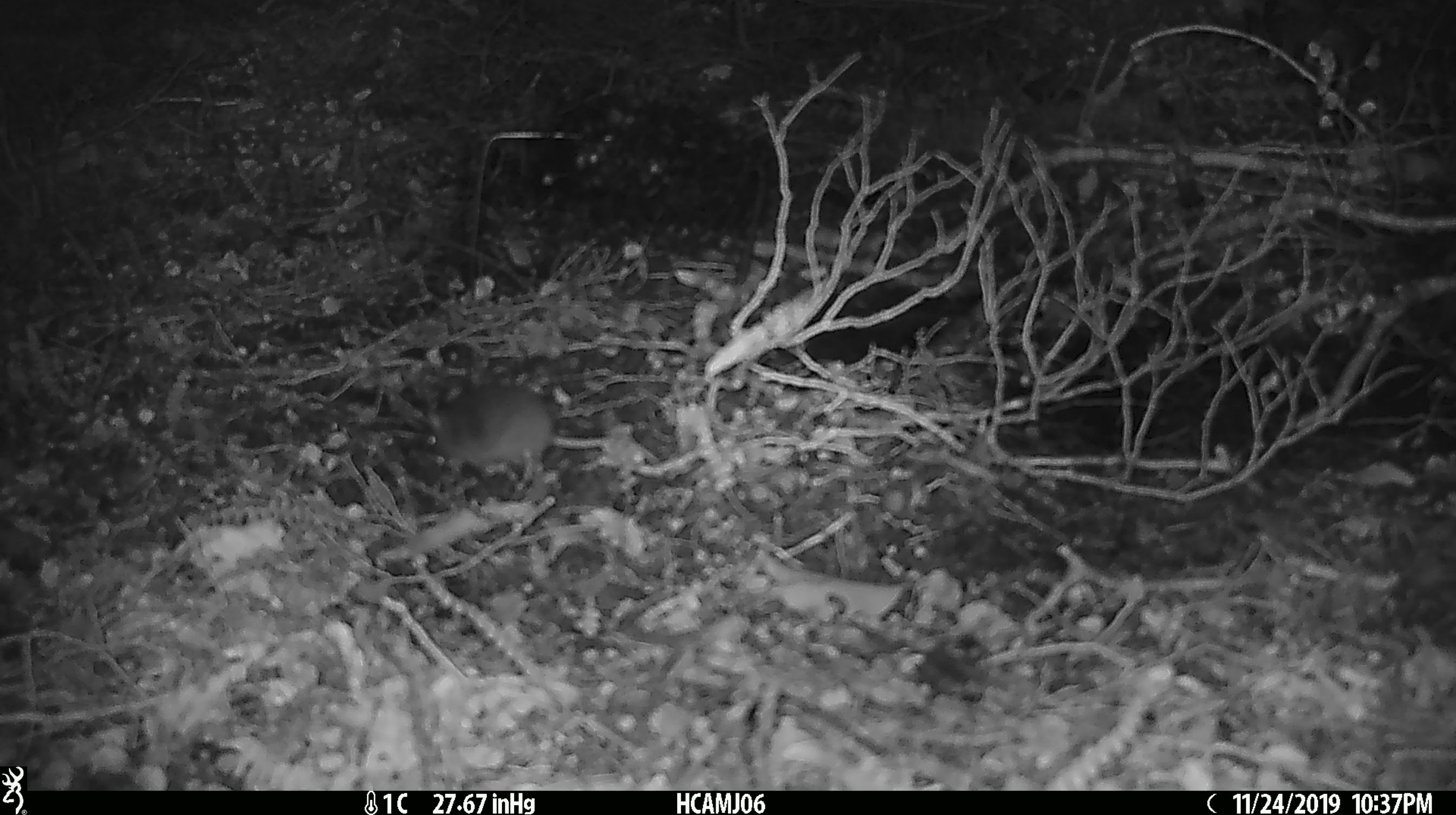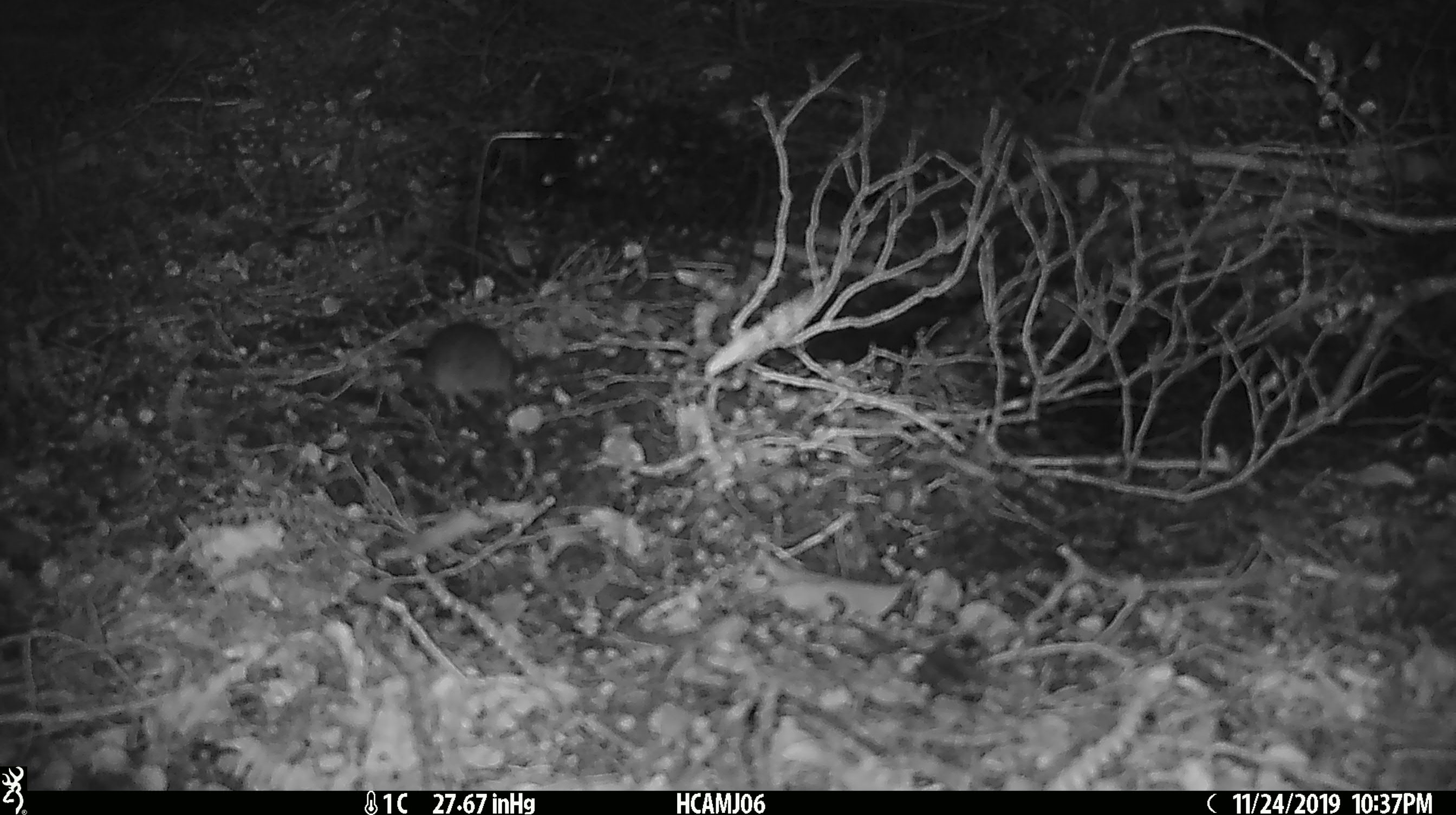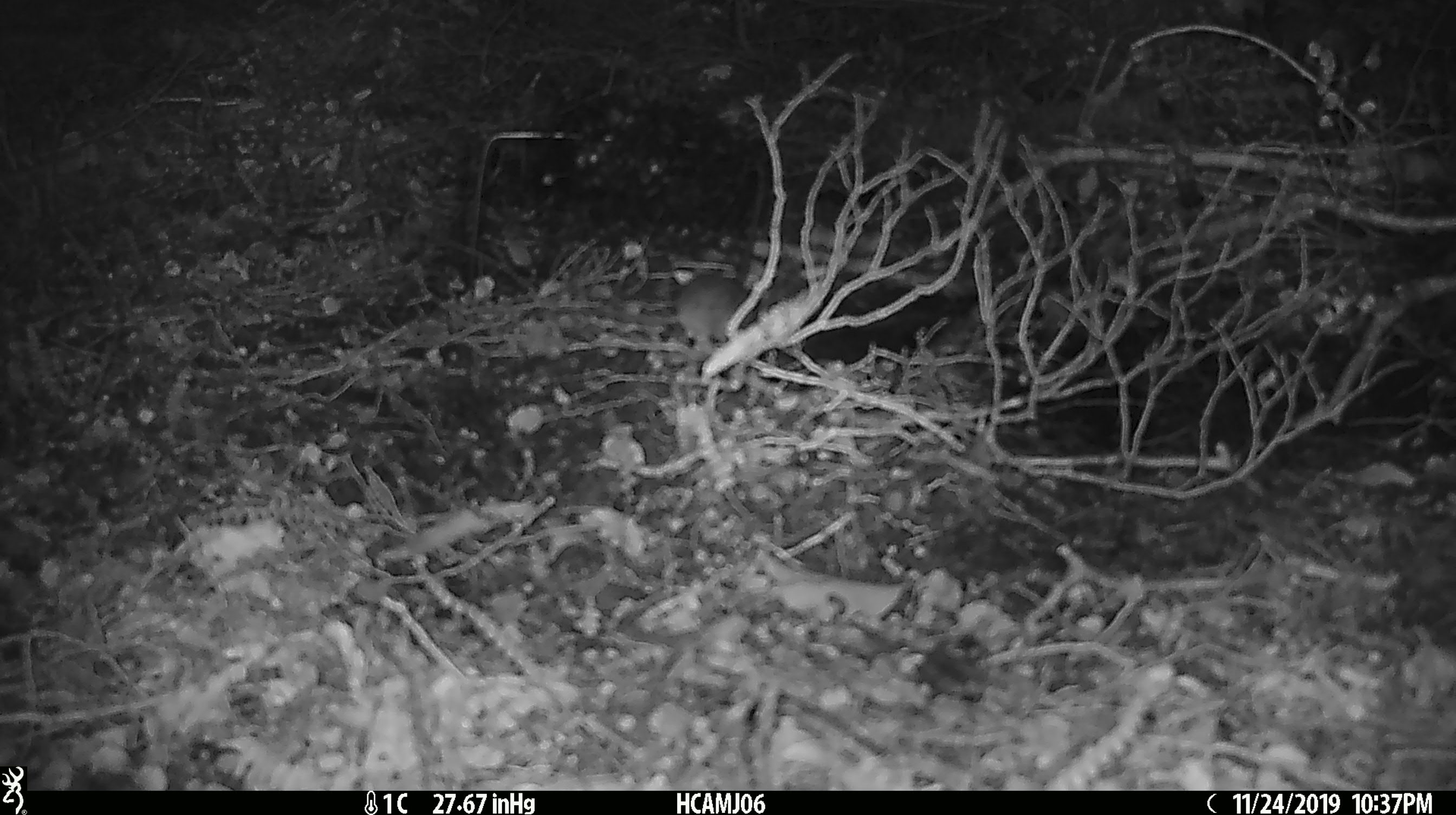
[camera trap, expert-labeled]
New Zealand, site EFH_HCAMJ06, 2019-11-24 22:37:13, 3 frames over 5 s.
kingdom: Animalia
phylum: Chordata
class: Mammalia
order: Rodentia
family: Muridae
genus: Mus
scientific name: Mus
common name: mouse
Mouse (Mus).